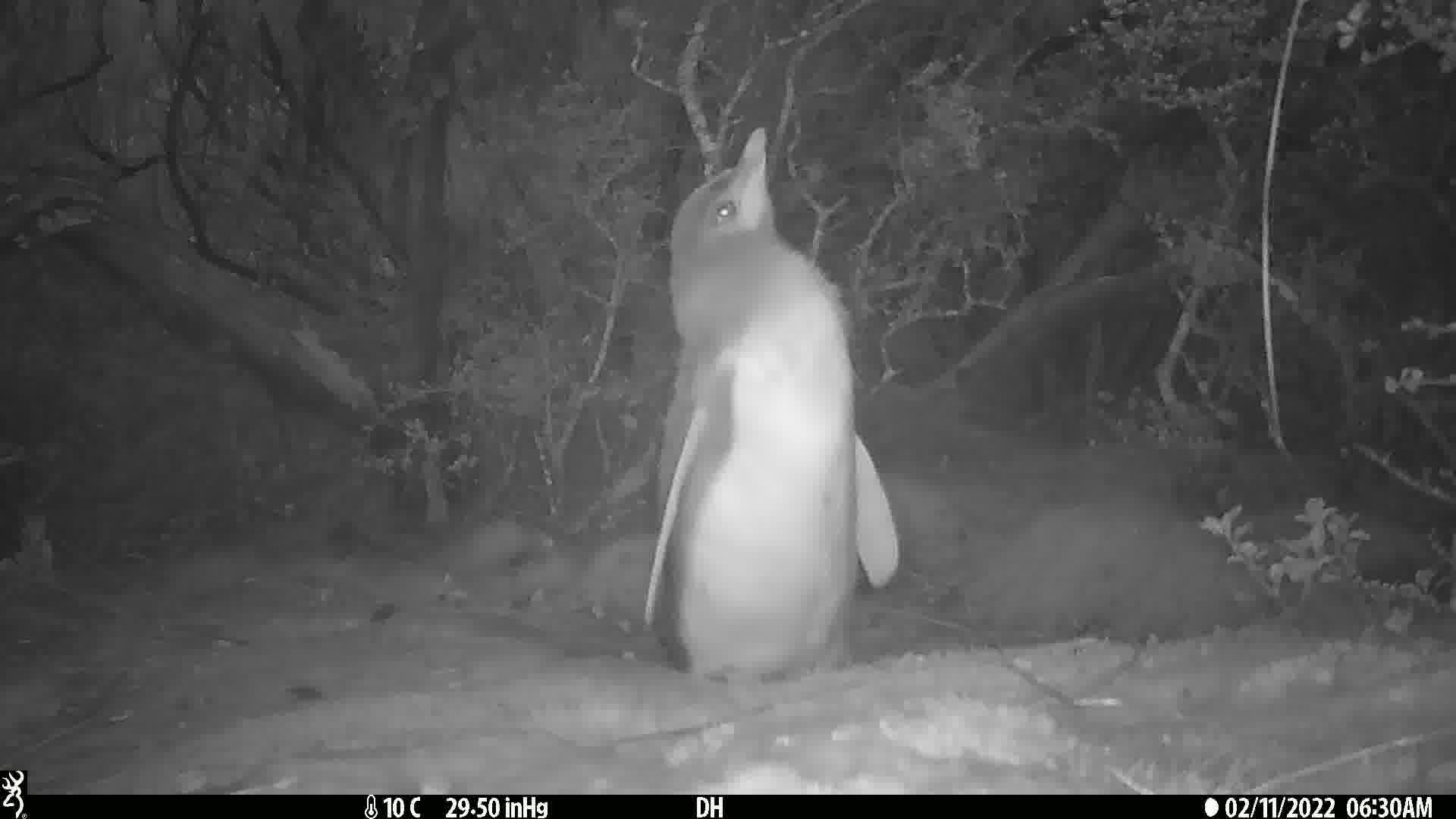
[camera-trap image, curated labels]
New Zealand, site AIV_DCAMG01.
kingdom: Animalia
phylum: Chordata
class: Aves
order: Sphenisciformes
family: Spheniscidae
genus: Megadyptes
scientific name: Megadyptes antipodes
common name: yellow-eyed penguin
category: yellow eyed penguin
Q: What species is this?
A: Yellow eyed penguin (yellow-eyed penguin) (Megadyptes antipodes).